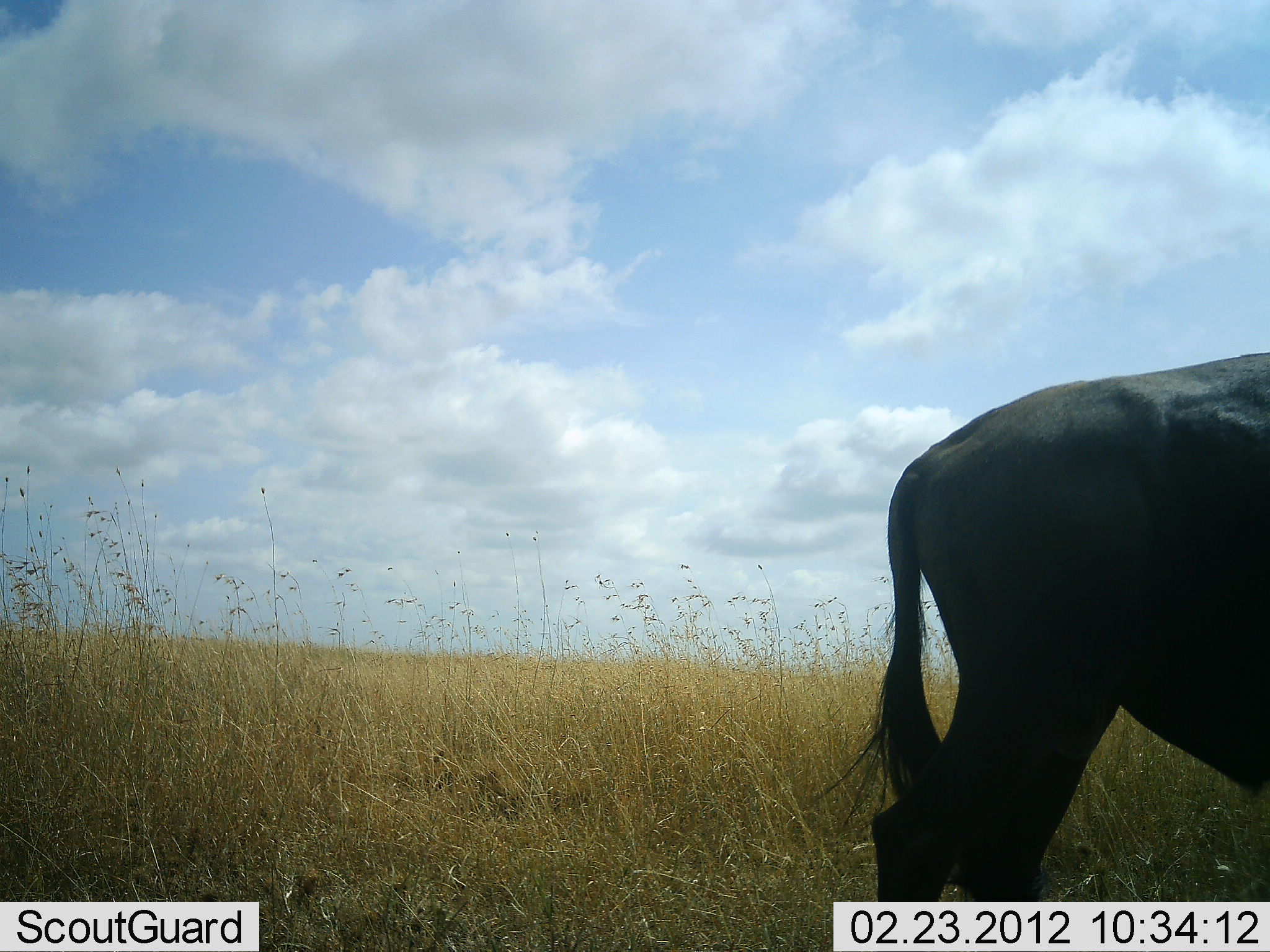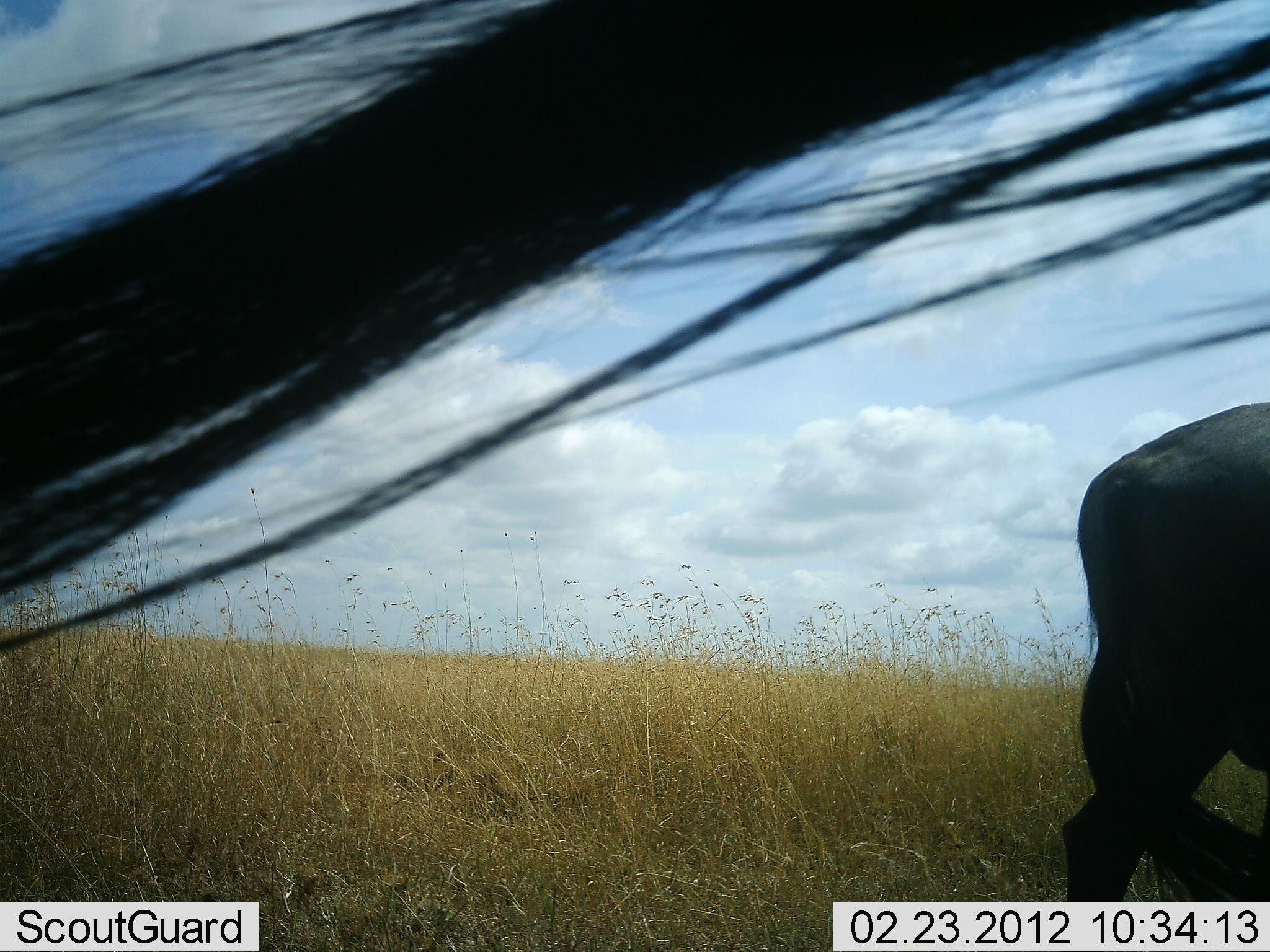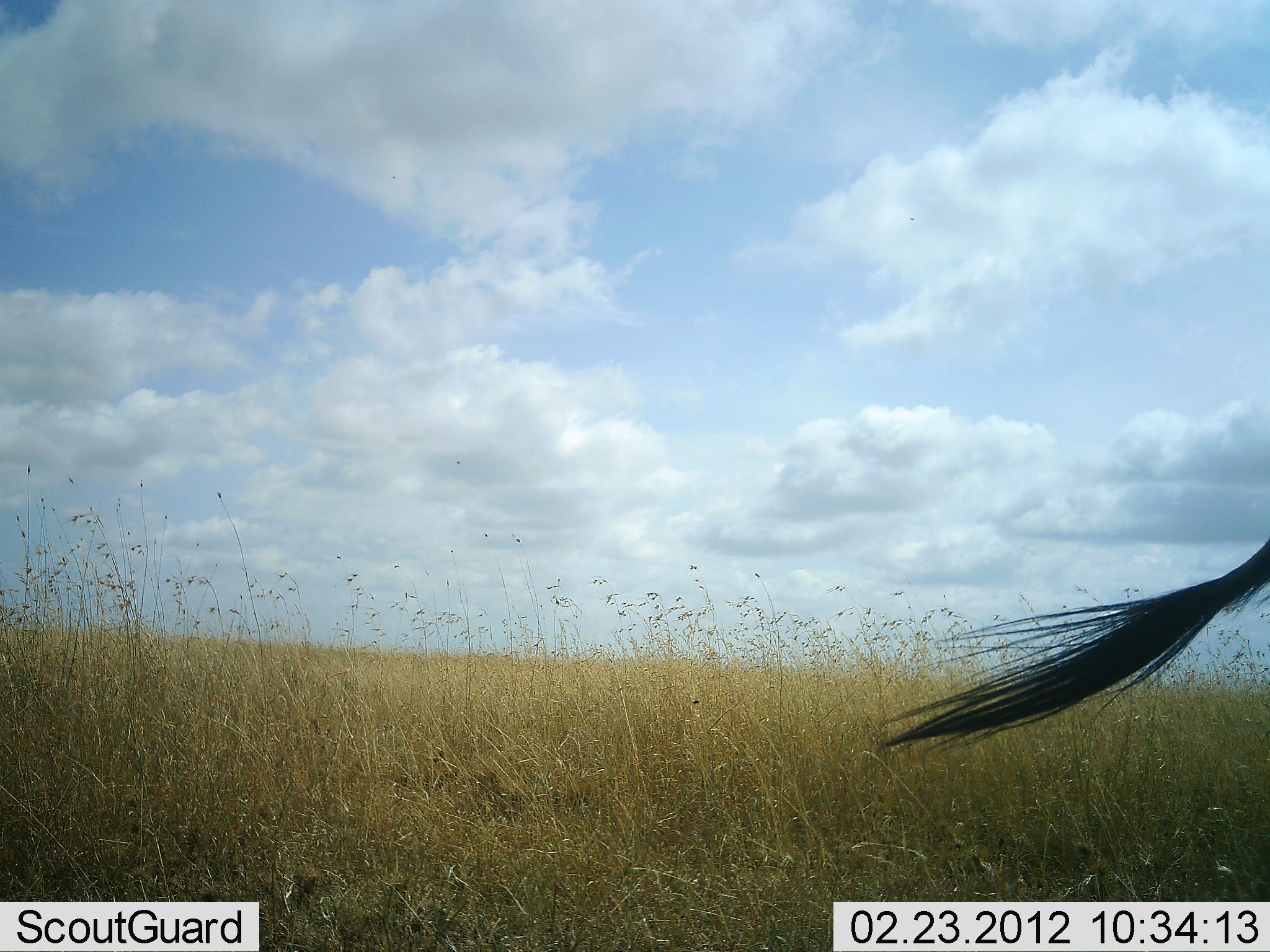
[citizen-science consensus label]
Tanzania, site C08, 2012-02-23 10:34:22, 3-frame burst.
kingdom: Animalia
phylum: Chordata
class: Mammalia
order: Artiodactyla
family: Bovidae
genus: Connochaetes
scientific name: Connochaetes taurinus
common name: blue wildebeest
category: wildebeest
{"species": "wildebeest (blue wildebeest) (Connochaetes taurinus)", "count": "2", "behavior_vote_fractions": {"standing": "14%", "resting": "0%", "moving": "93%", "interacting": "0%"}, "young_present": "0%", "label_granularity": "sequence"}